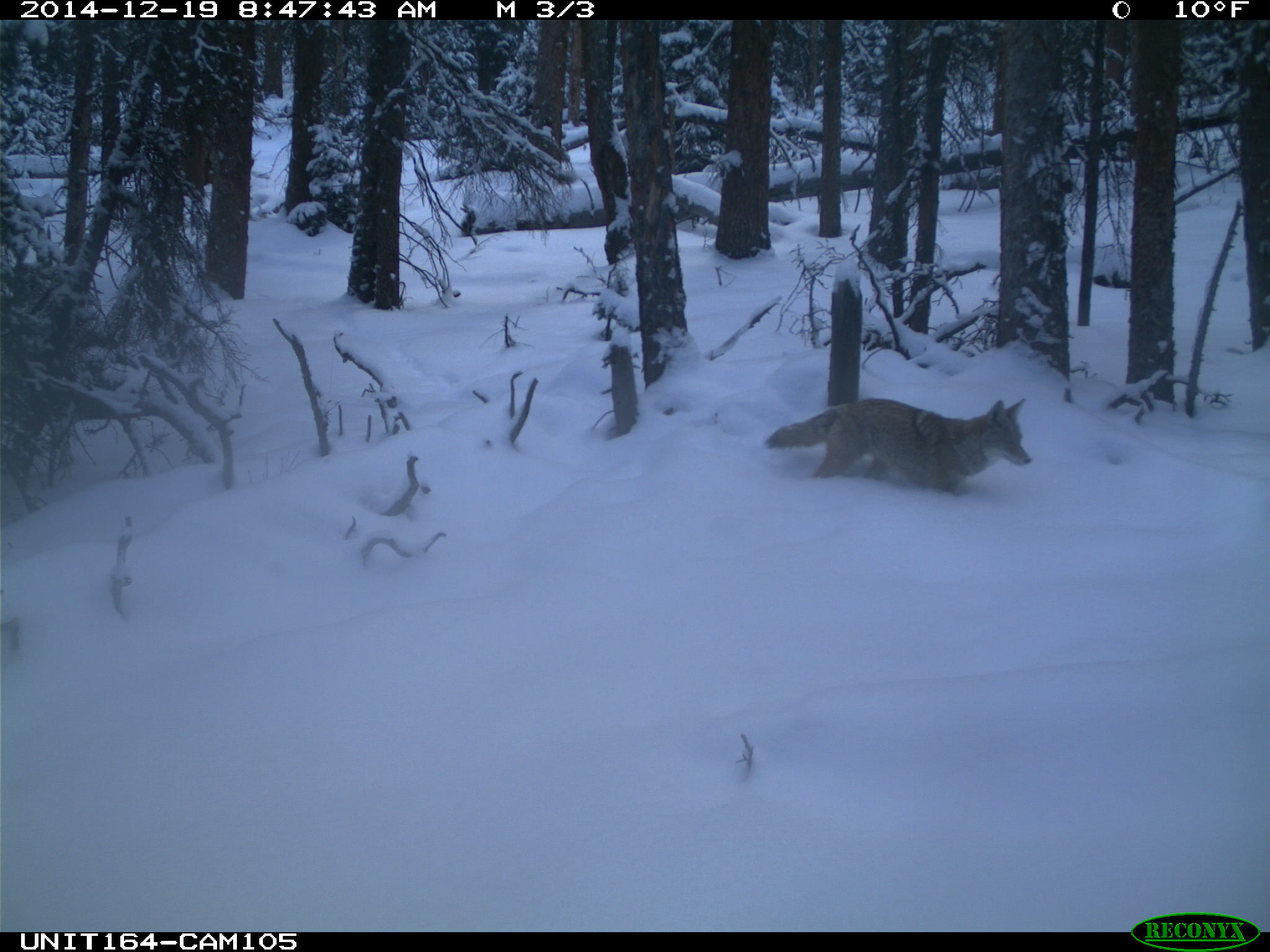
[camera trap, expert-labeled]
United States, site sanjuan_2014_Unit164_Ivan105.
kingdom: Animalia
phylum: Chordata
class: Mammalia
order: Carnivora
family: Canidae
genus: Canis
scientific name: Canis latrans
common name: coyote